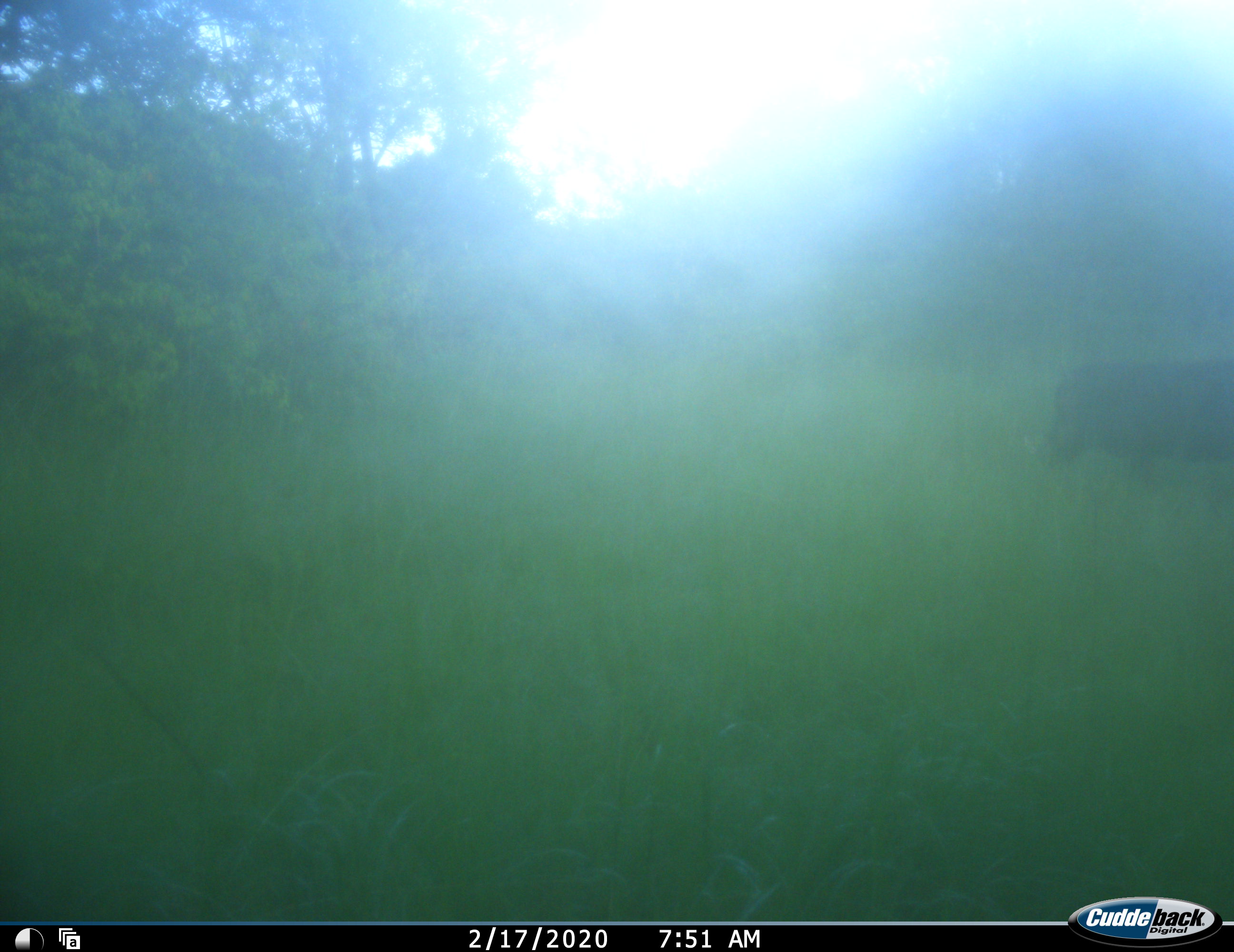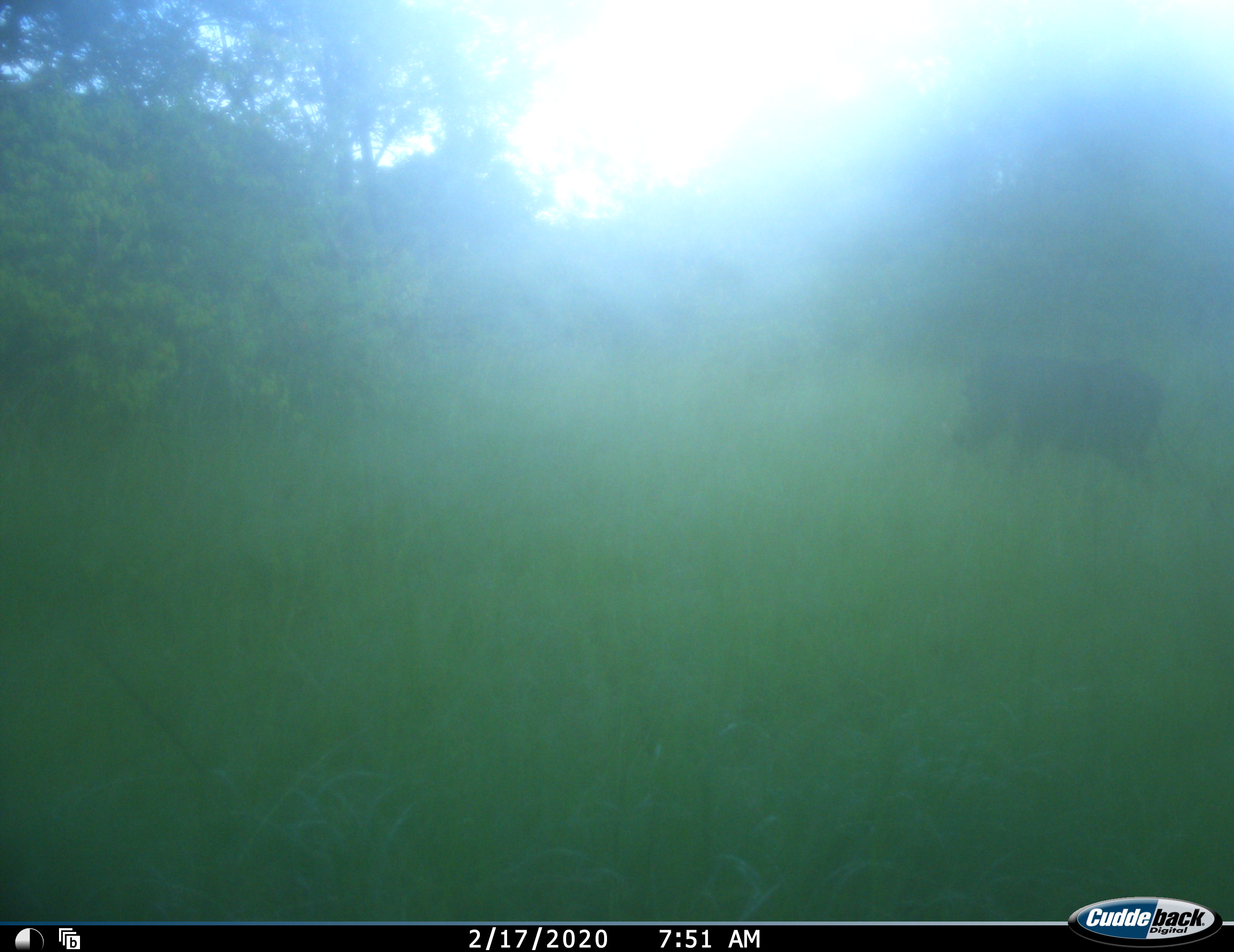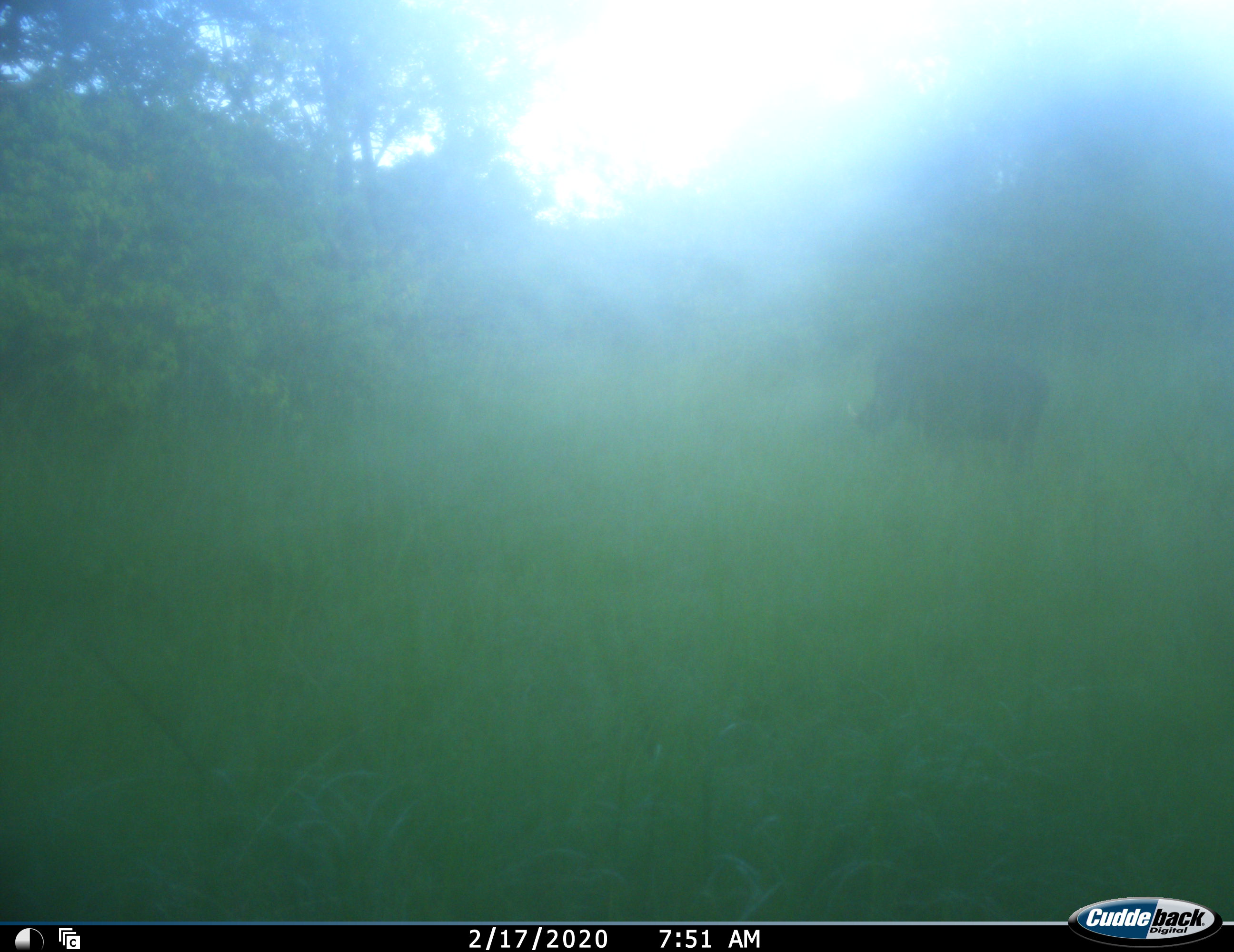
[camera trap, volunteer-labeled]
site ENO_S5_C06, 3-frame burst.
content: unidentified animal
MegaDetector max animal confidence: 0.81